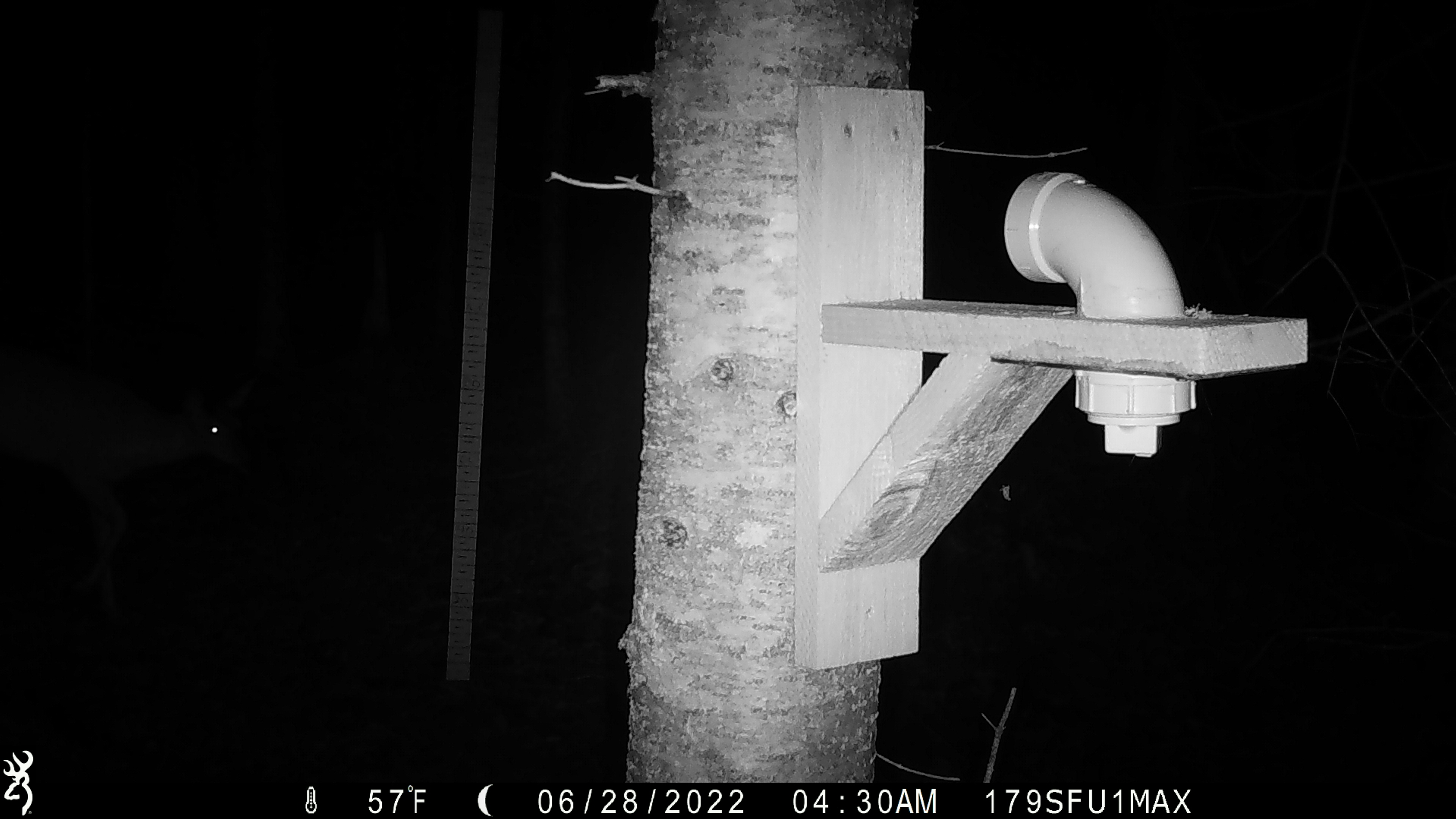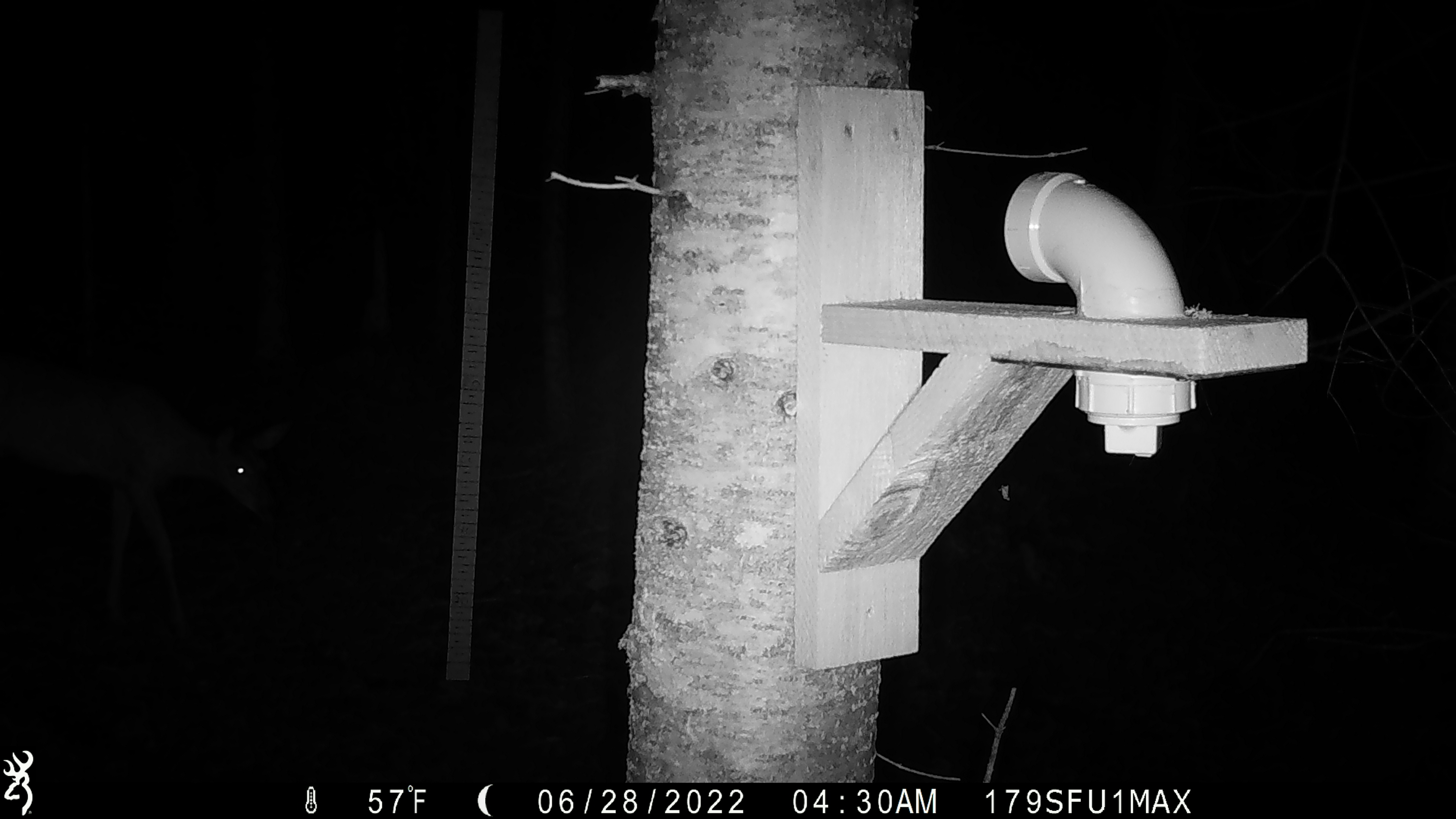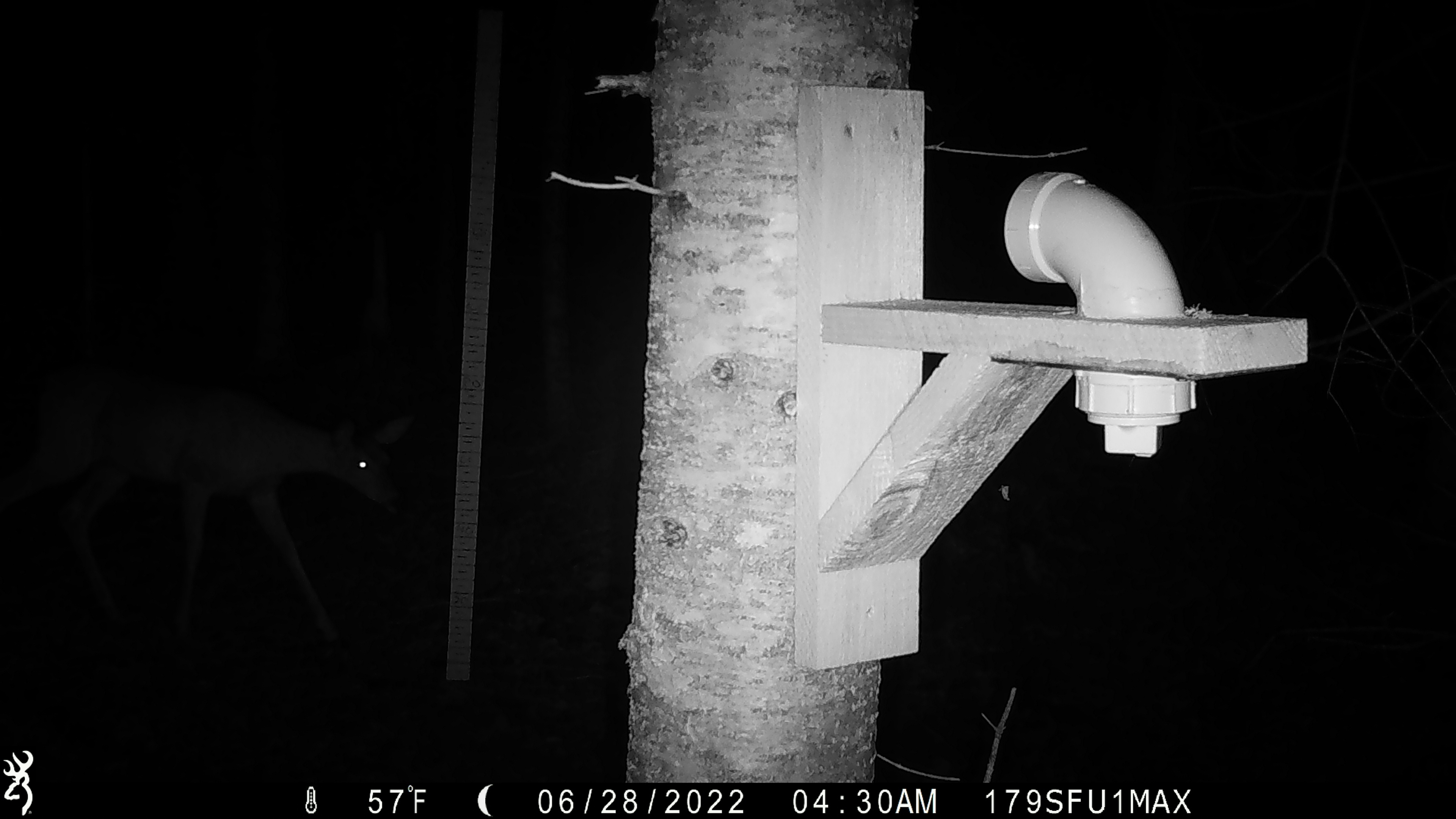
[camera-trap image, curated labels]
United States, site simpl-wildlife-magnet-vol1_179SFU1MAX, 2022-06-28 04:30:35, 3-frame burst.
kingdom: Animalia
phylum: Chordata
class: Mammalia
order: Artiodactyla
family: Cervidae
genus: Odocoileus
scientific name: Odocoileus virginianus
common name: white-tailed deer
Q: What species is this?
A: White-tailed deer (Odocoileus virginianus).